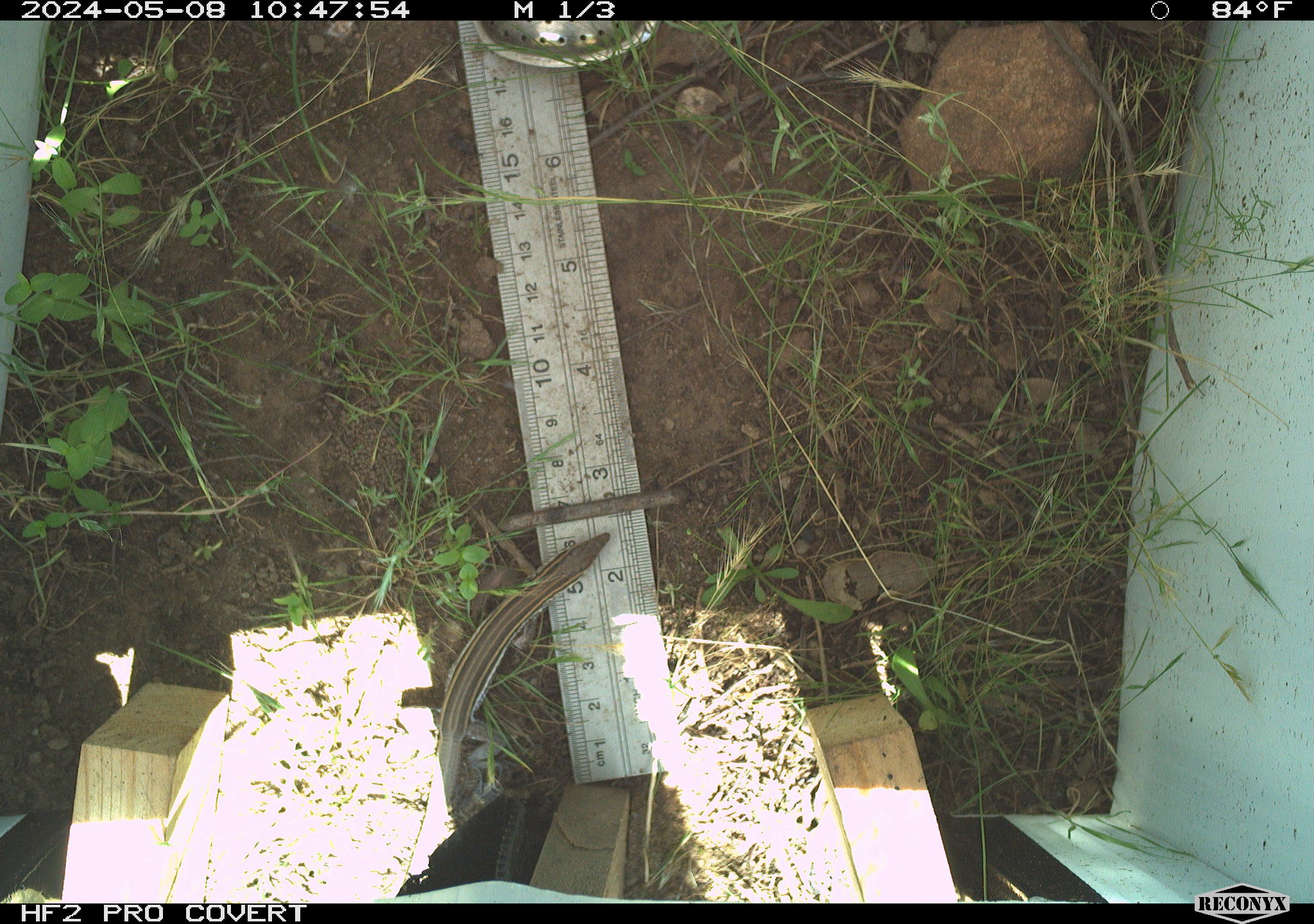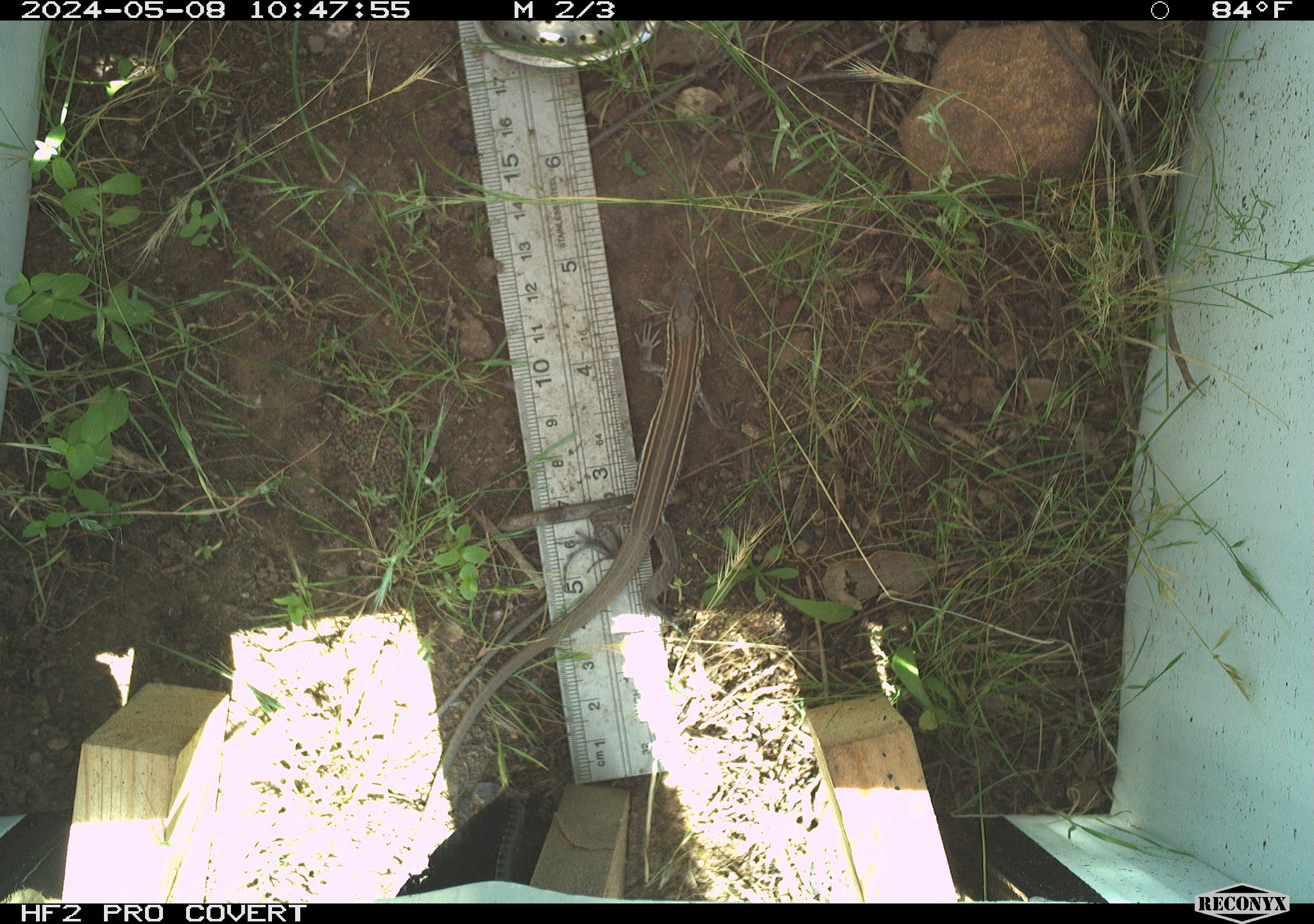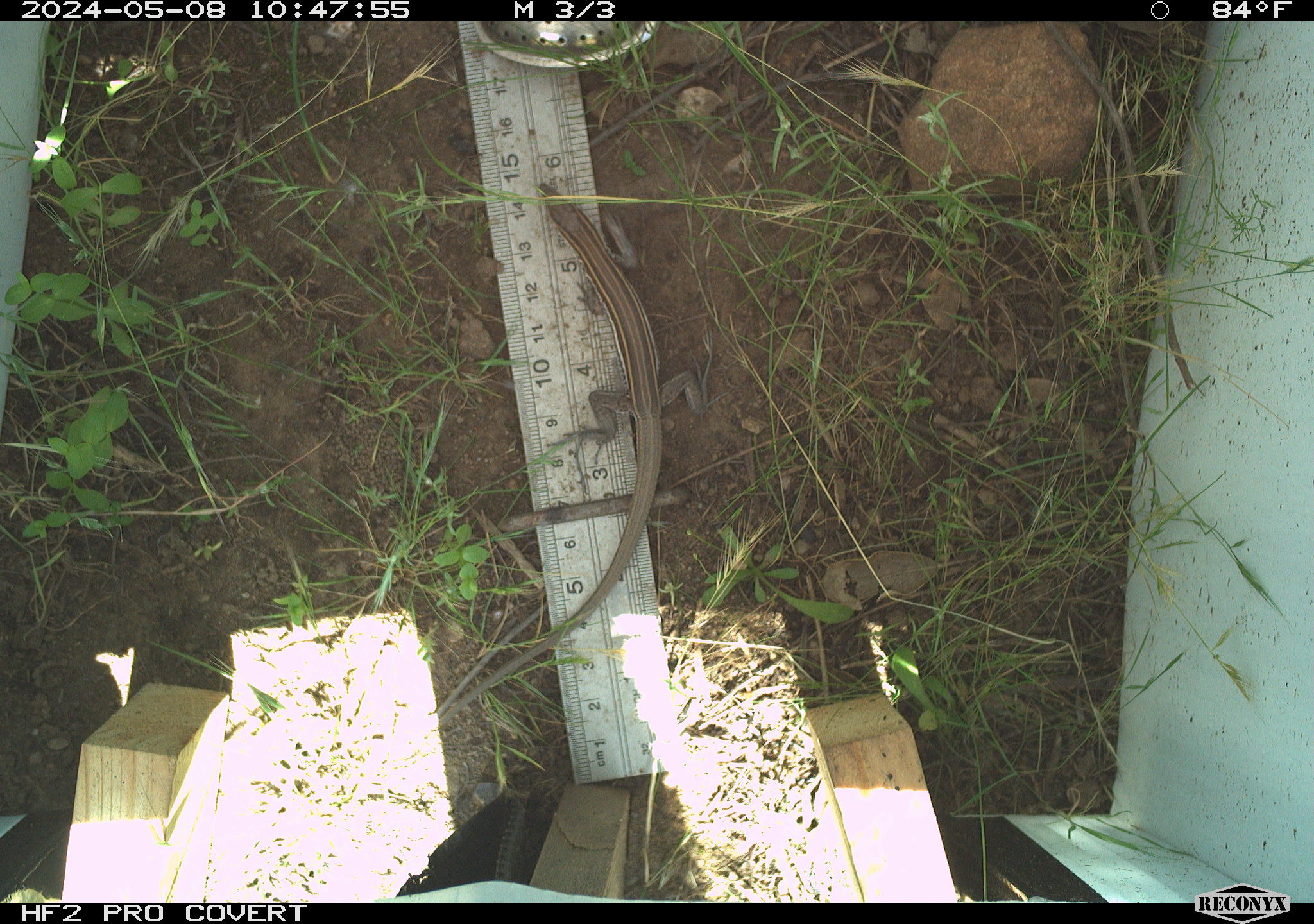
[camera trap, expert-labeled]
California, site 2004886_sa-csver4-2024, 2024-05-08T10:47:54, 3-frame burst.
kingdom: Animalia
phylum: Chordata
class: Reptilia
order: Squamata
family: Teiidae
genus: Aspidoscelis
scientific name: Aspidoscelis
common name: whiptail lizards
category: aspidoscelis species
Aspidoscelis species (whiptail lizards) (Aspidoscelis).